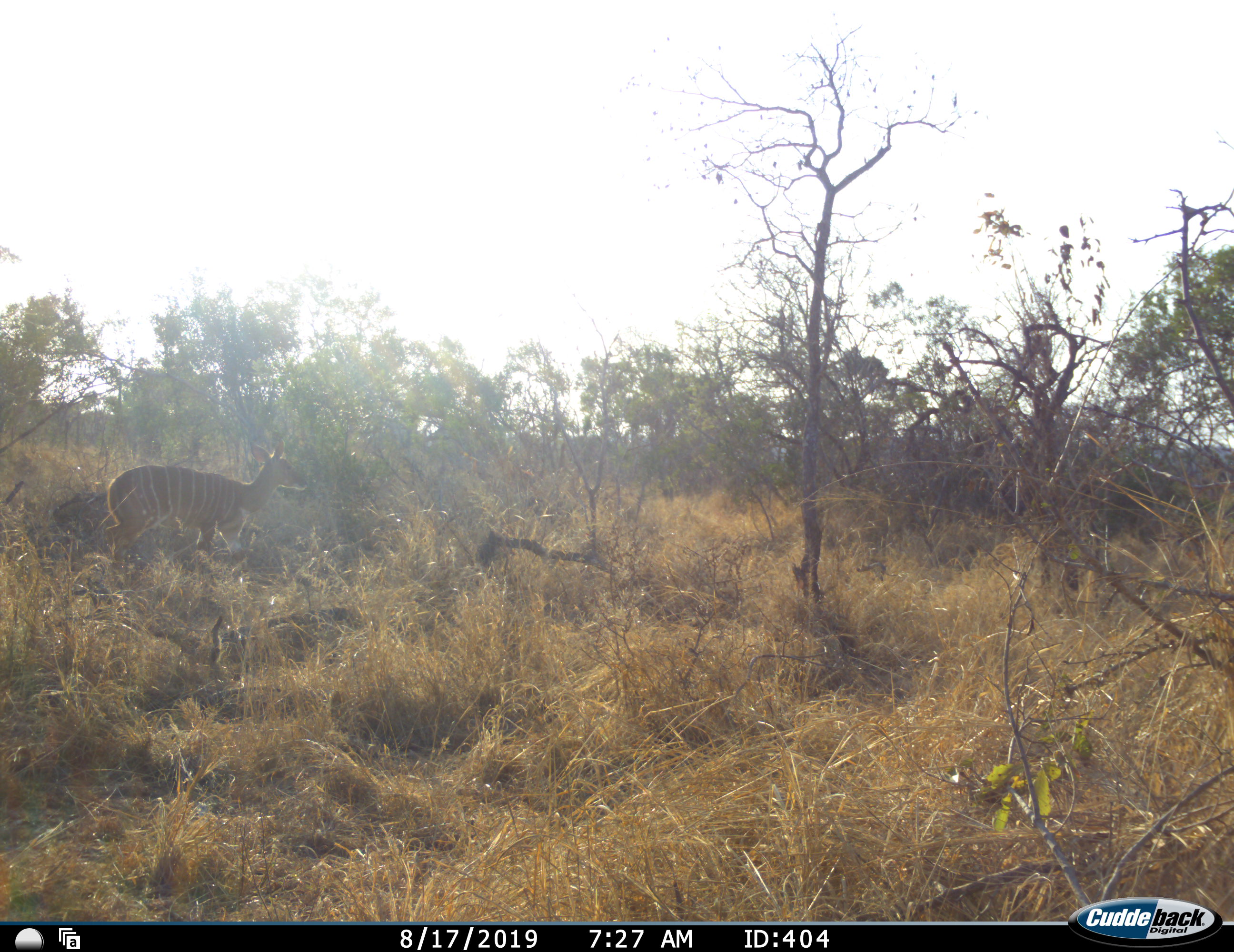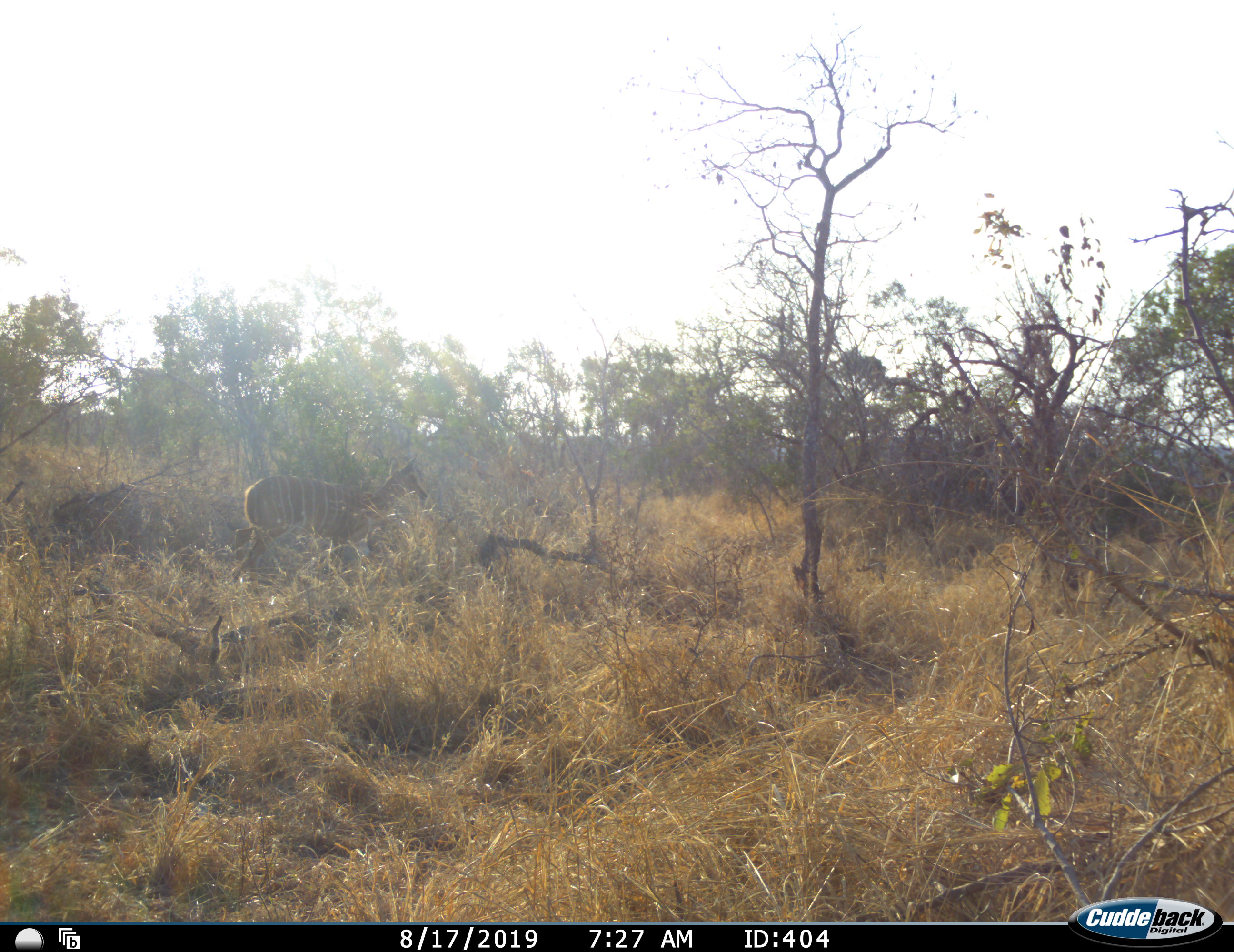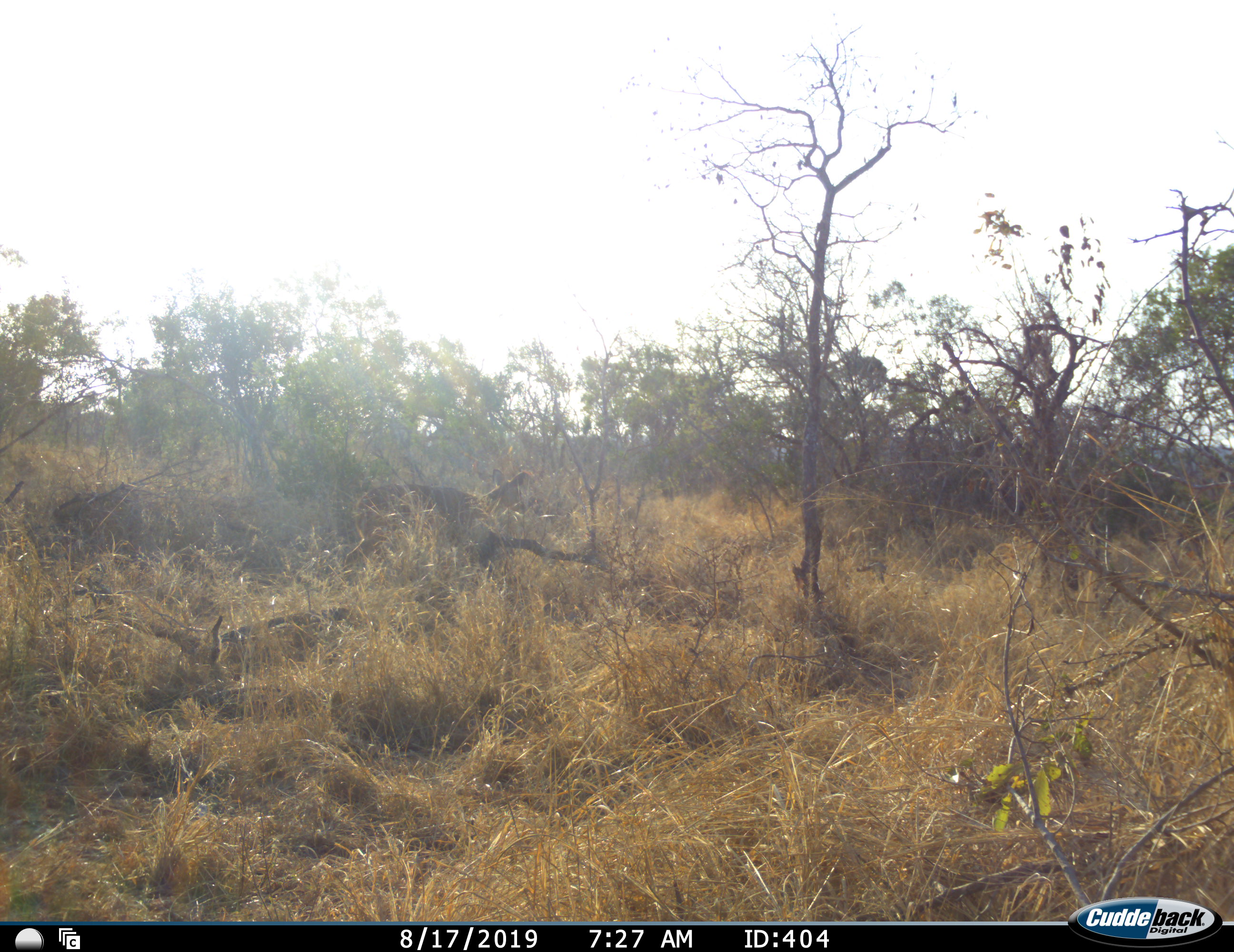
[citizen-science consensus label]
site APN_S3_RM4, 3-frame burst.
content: unidentified animal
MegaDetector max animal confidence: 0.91